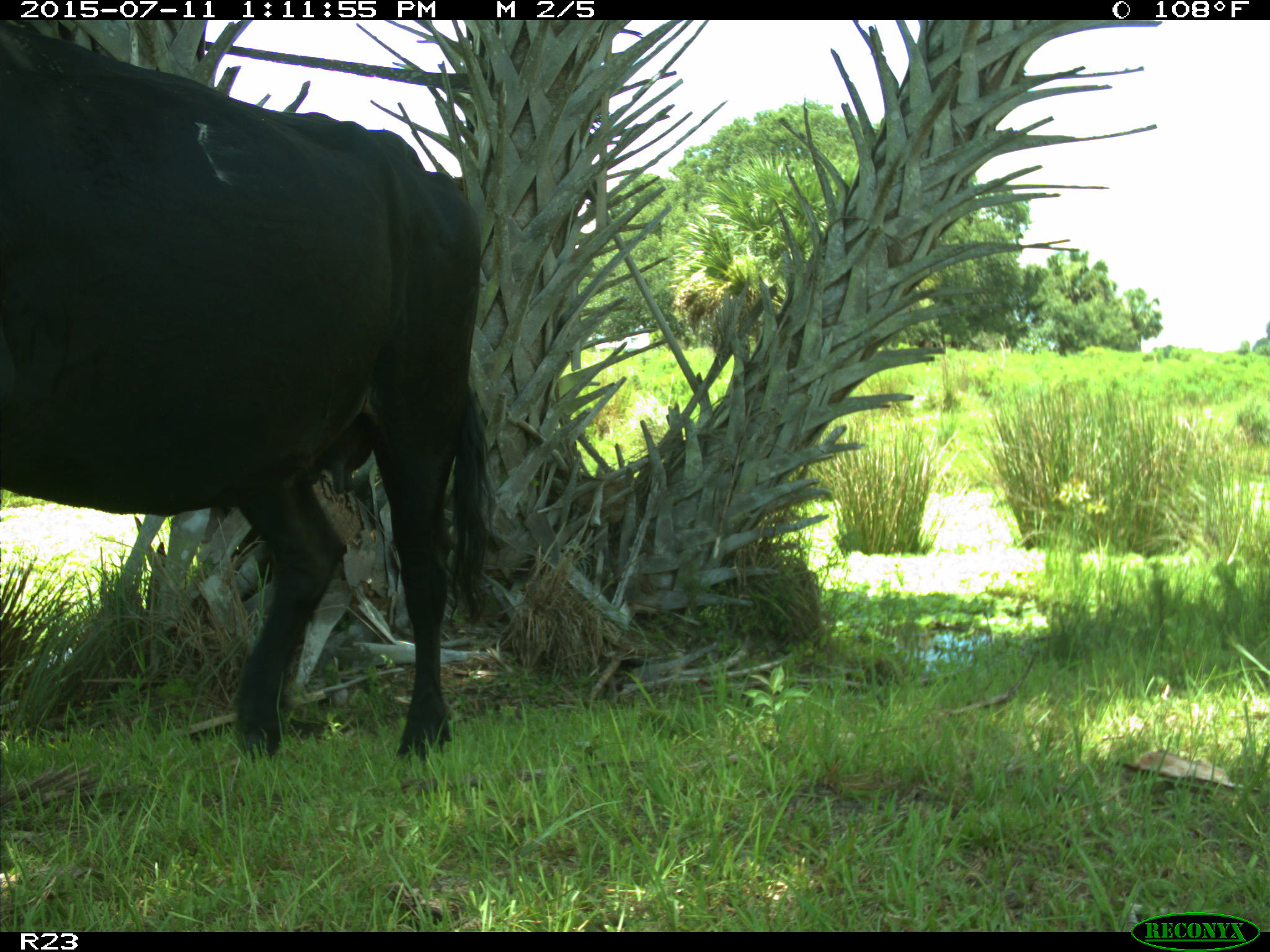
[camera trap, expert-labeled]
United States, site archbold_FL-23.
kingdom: Animalia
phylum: Chordata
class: Mammalia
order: Artiodactyla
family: Bovidae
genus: Bos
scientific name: Bos taurus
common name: domestic cow